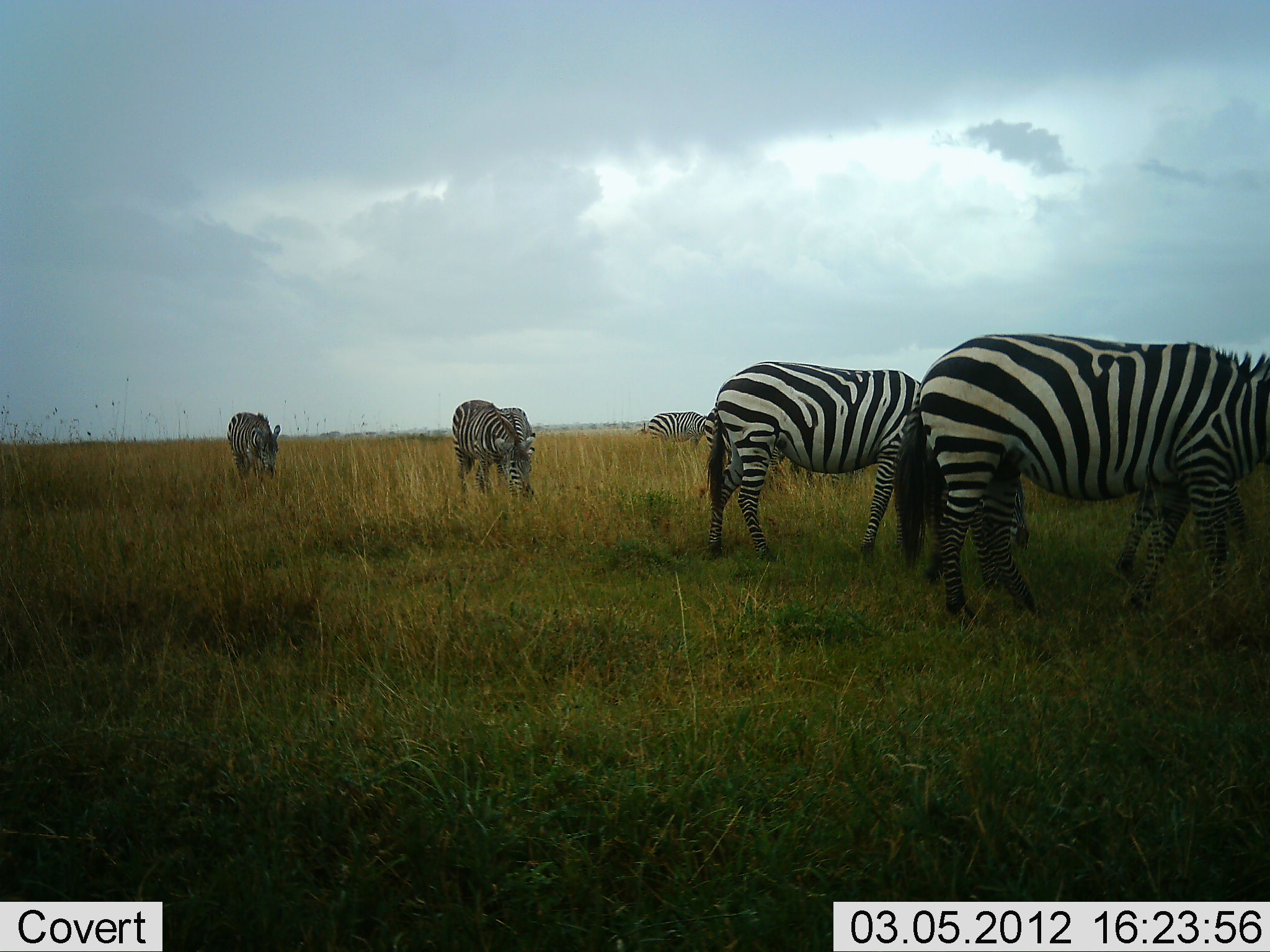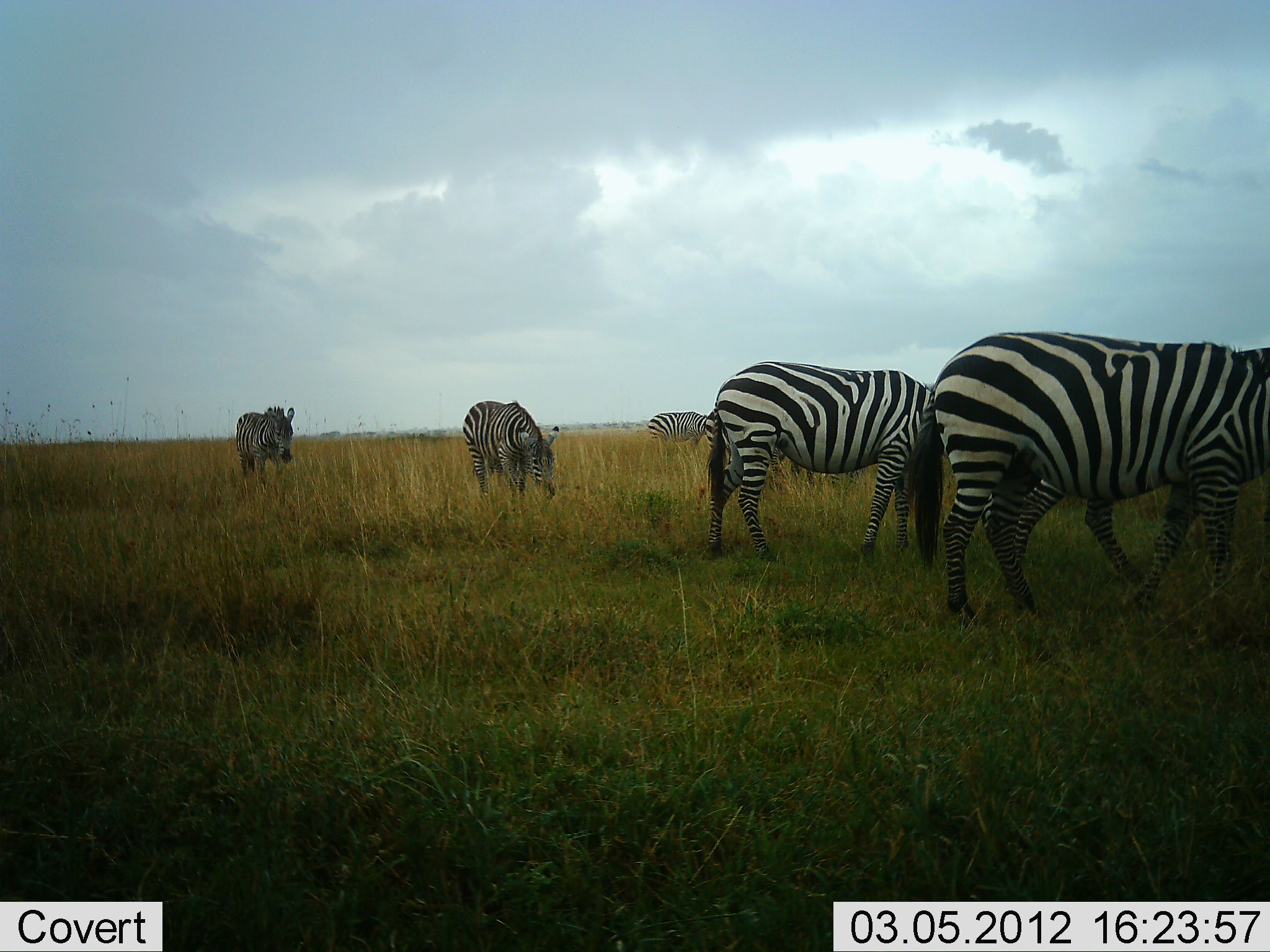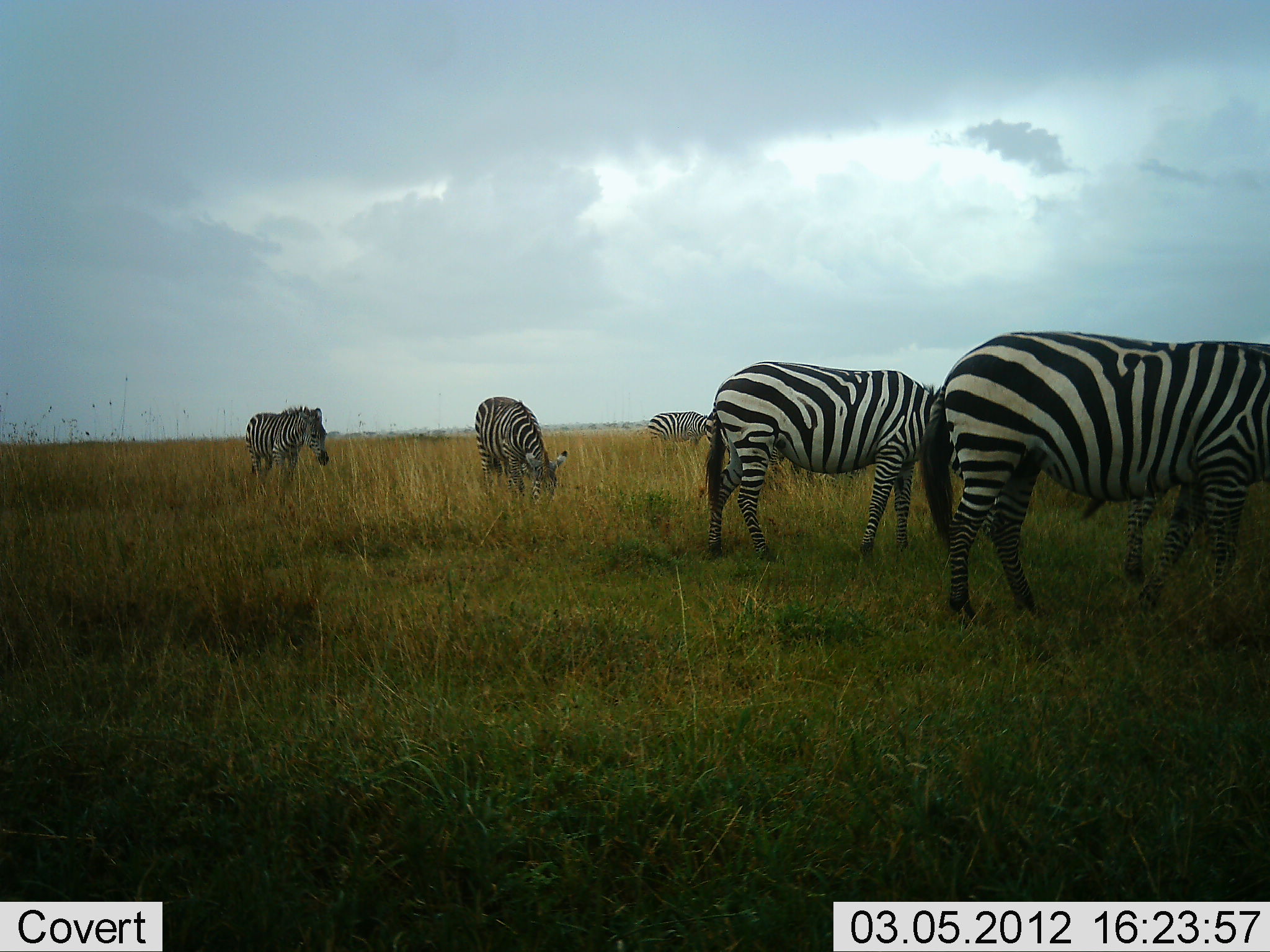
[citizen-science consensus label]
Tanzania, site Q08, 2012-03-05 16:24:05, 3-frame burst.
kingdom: Animalia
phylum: Chordata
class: Mammalia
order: Perissodactyla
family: Equidae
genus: Equus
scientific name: Equus quagga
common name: plains zebra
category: zebra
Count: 5.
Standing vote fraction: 35%.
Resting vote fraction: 0%.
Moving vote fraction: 38%.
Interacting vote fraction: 0%.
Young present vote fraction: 0%.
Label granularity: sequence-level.